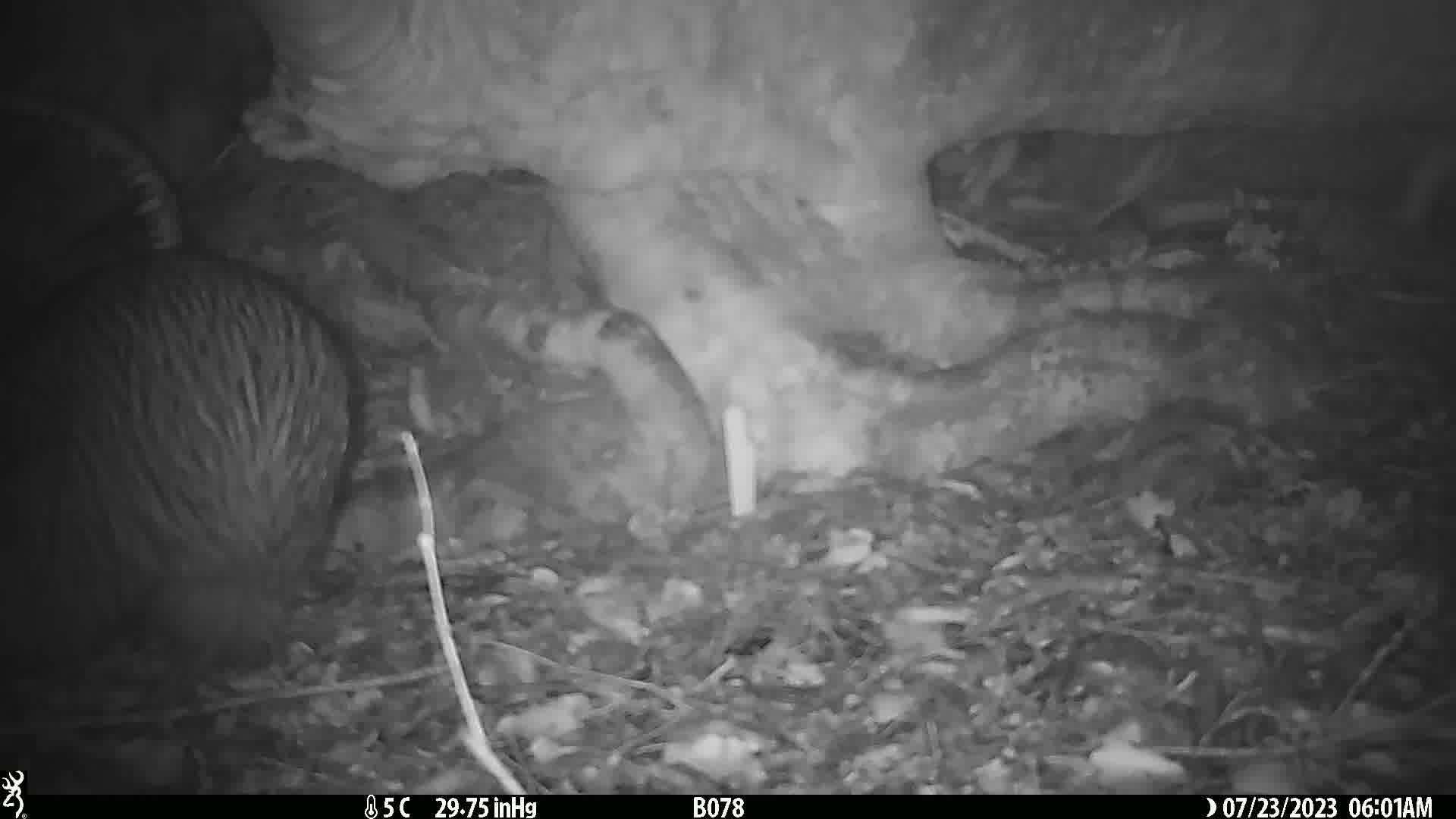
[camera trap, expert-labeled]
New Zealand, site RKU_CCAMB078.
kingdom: Animalia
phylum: Chordata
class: Aves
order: Apterygiformes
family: Apterygidae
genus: Apteryx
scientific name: Apteryx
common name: kiwi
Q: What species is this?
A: Kiwi (Apteryx).